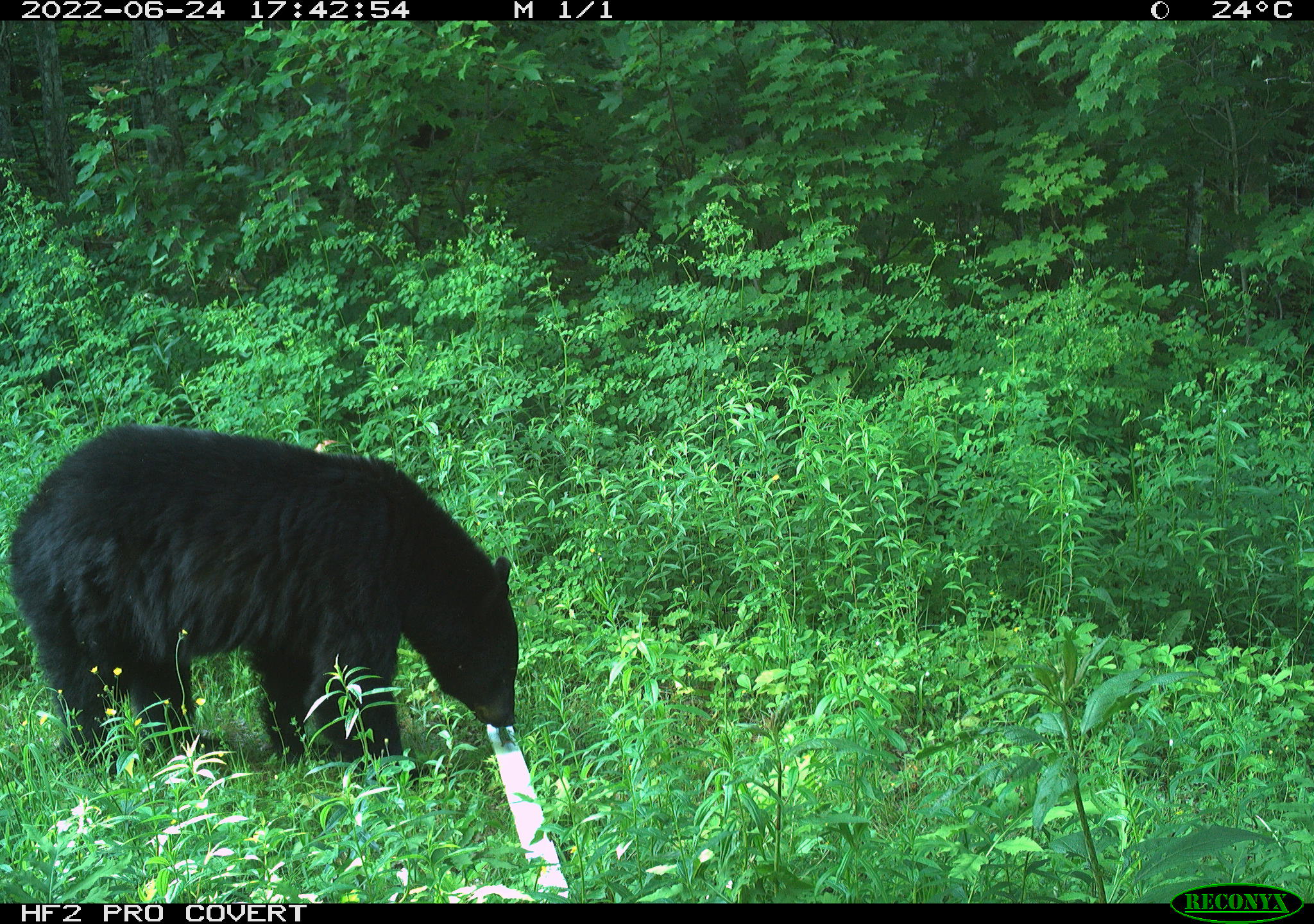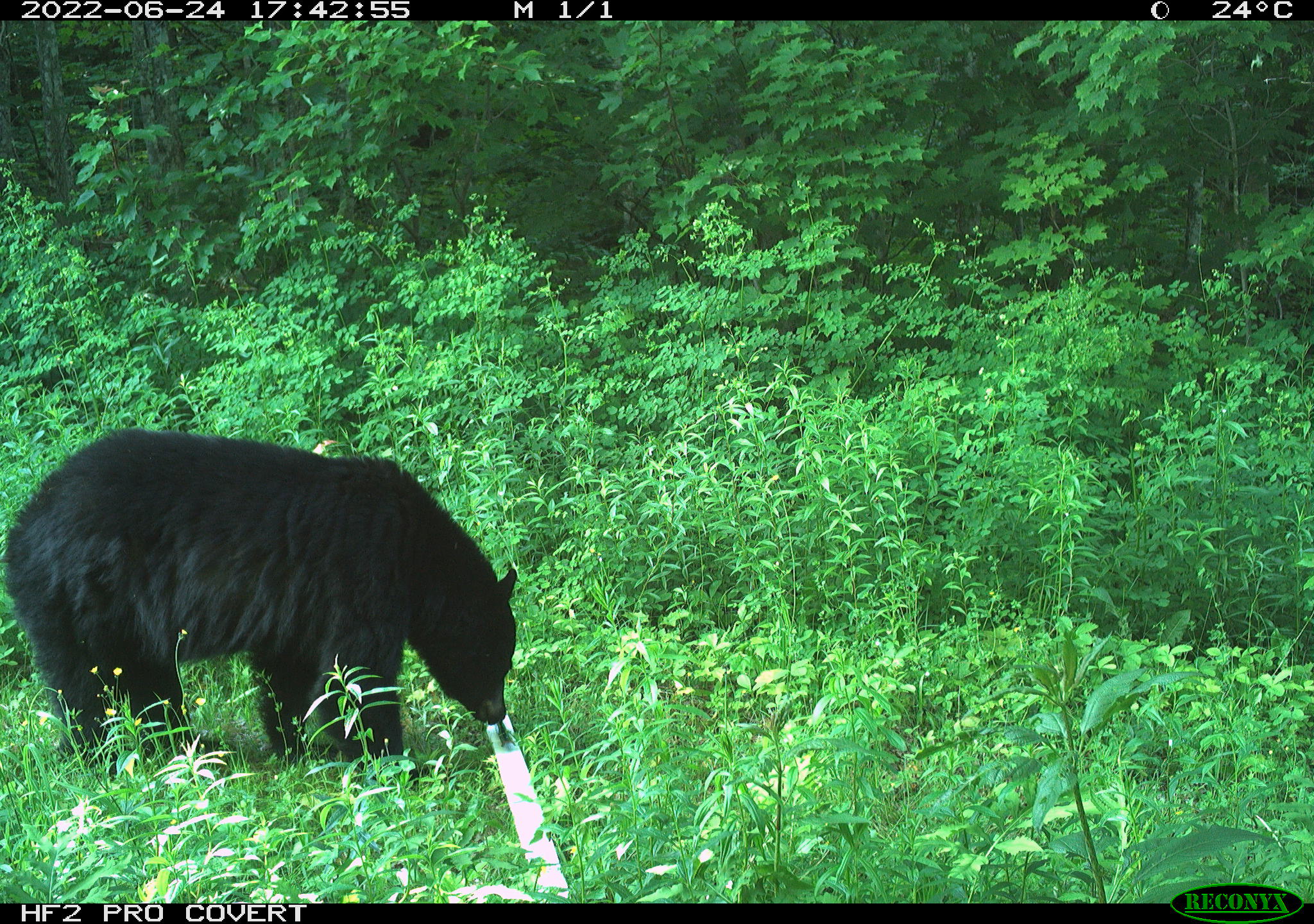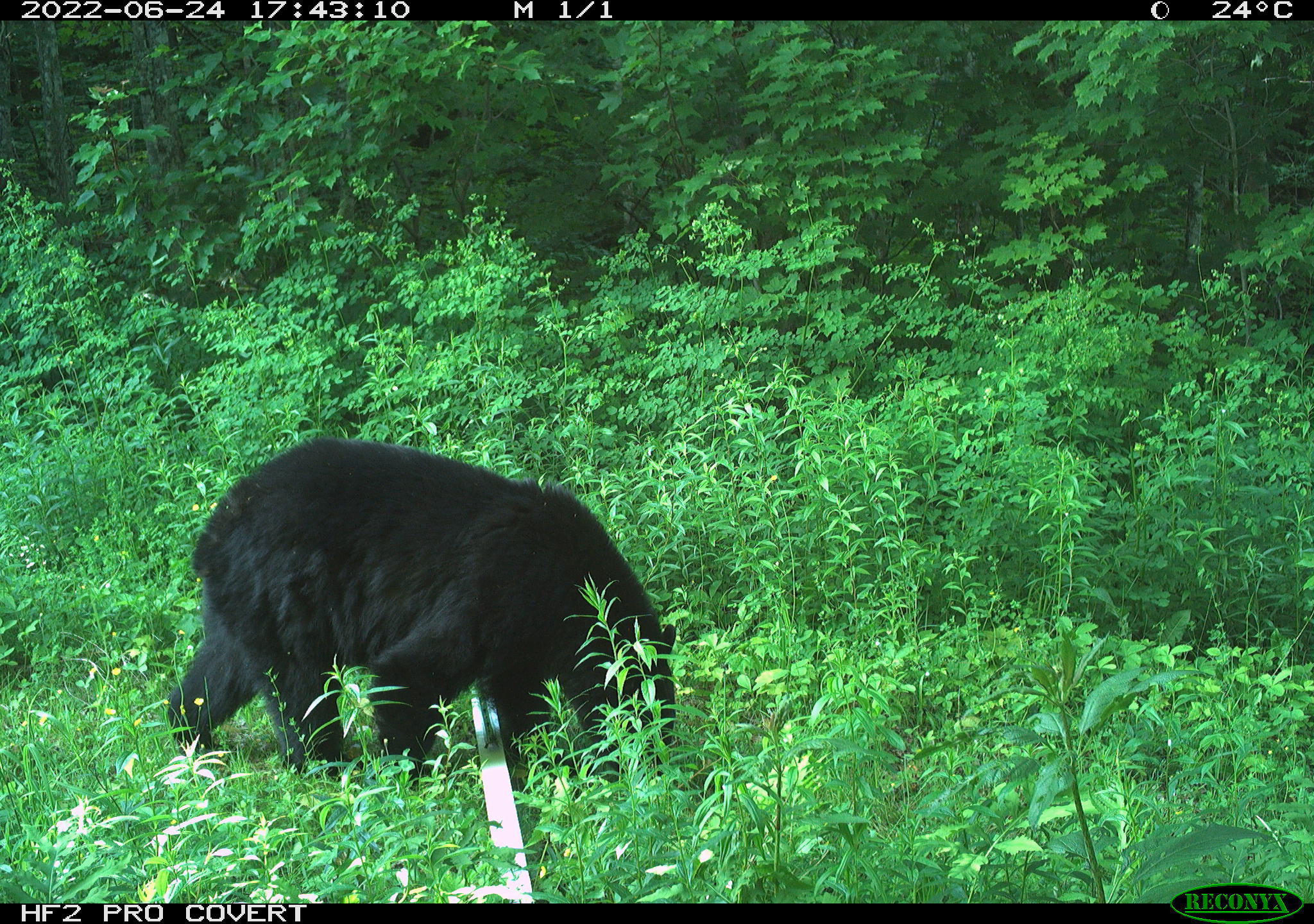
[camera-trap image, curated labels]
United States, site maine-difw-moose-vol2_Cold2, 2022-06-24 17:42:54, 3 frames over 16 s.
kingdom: Animalia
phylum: Chordata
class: Mammalia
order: Carnivora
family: Ursidae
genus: Ursus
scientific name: Ursus americanus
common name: black bear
Black bear (Ursus americanus).